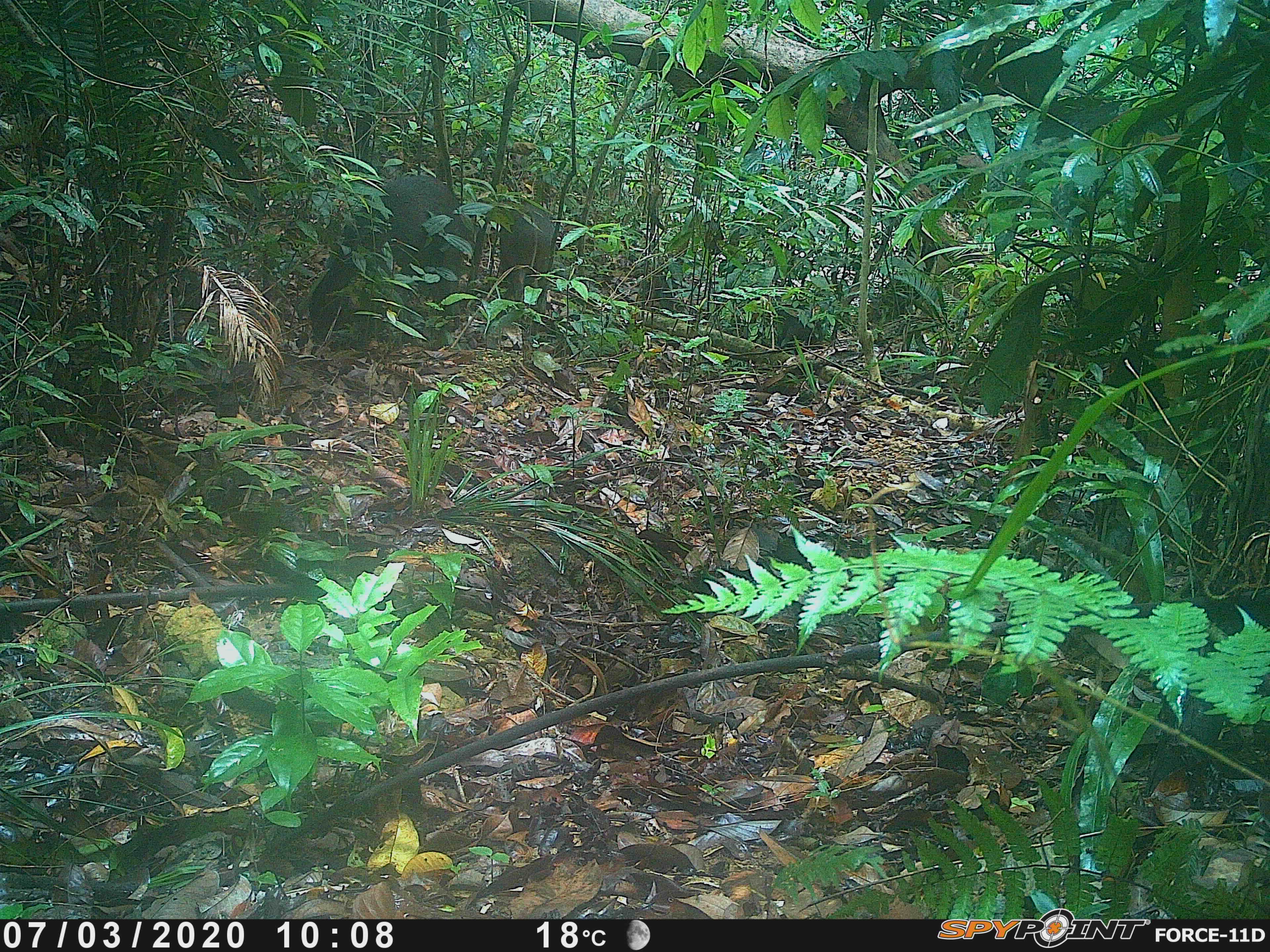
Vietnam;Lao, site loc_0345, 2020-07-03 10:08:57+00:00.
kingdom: Animalia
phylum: Chordata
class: Mammalia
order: Artiodactyla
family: Suidae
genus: Sus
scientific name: Sus scrofa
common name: eurasian wild pig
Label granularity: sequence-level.